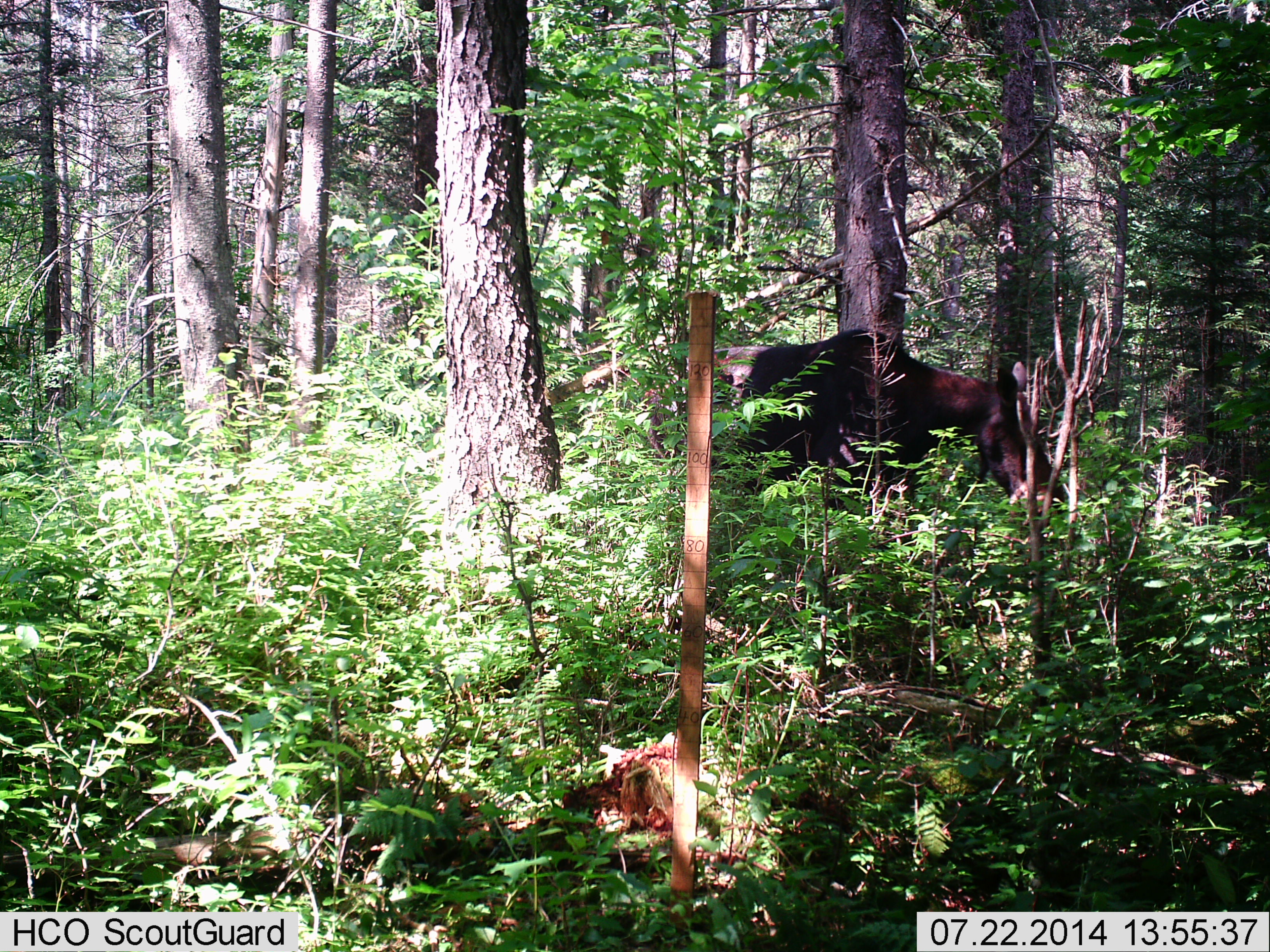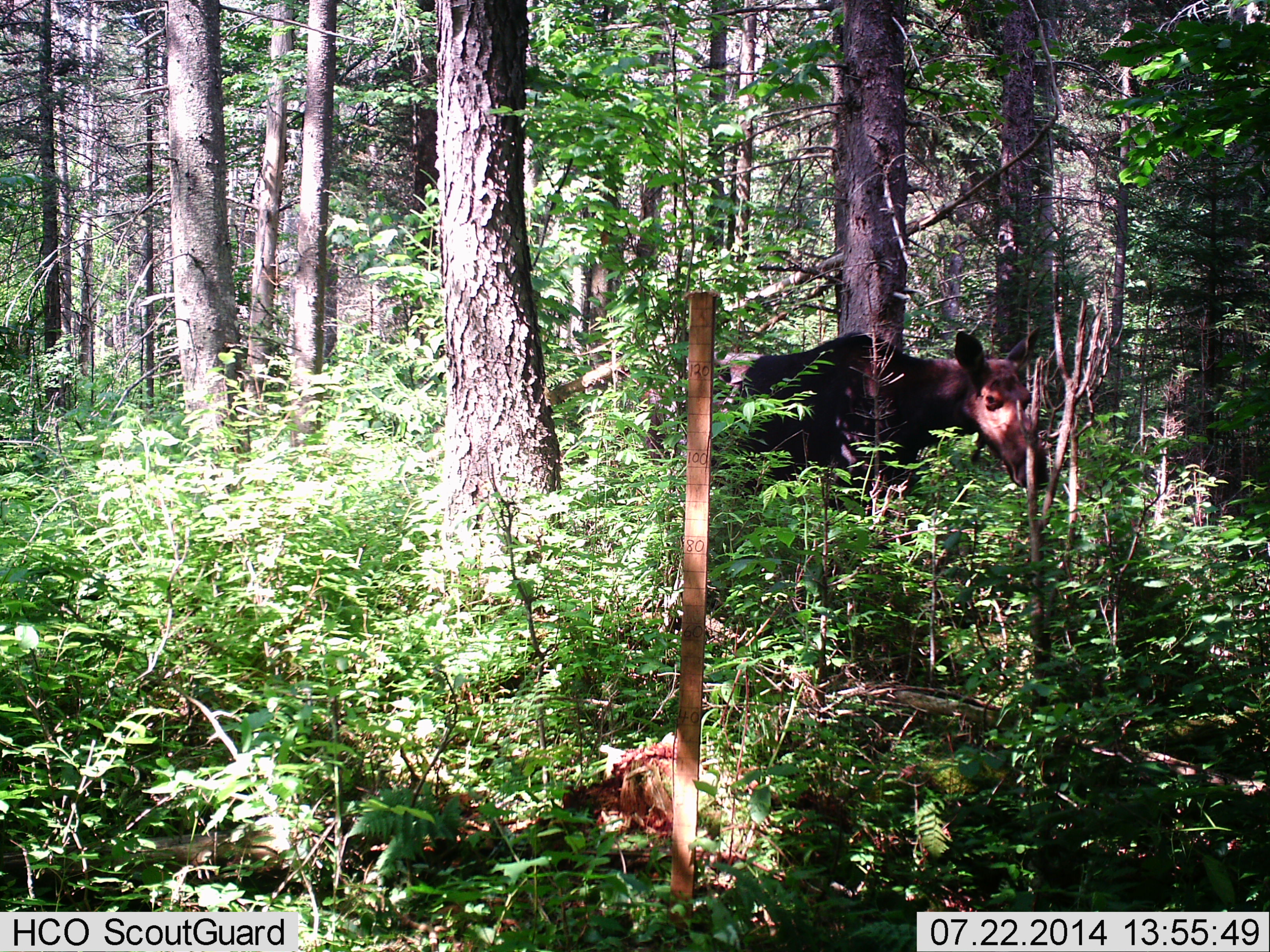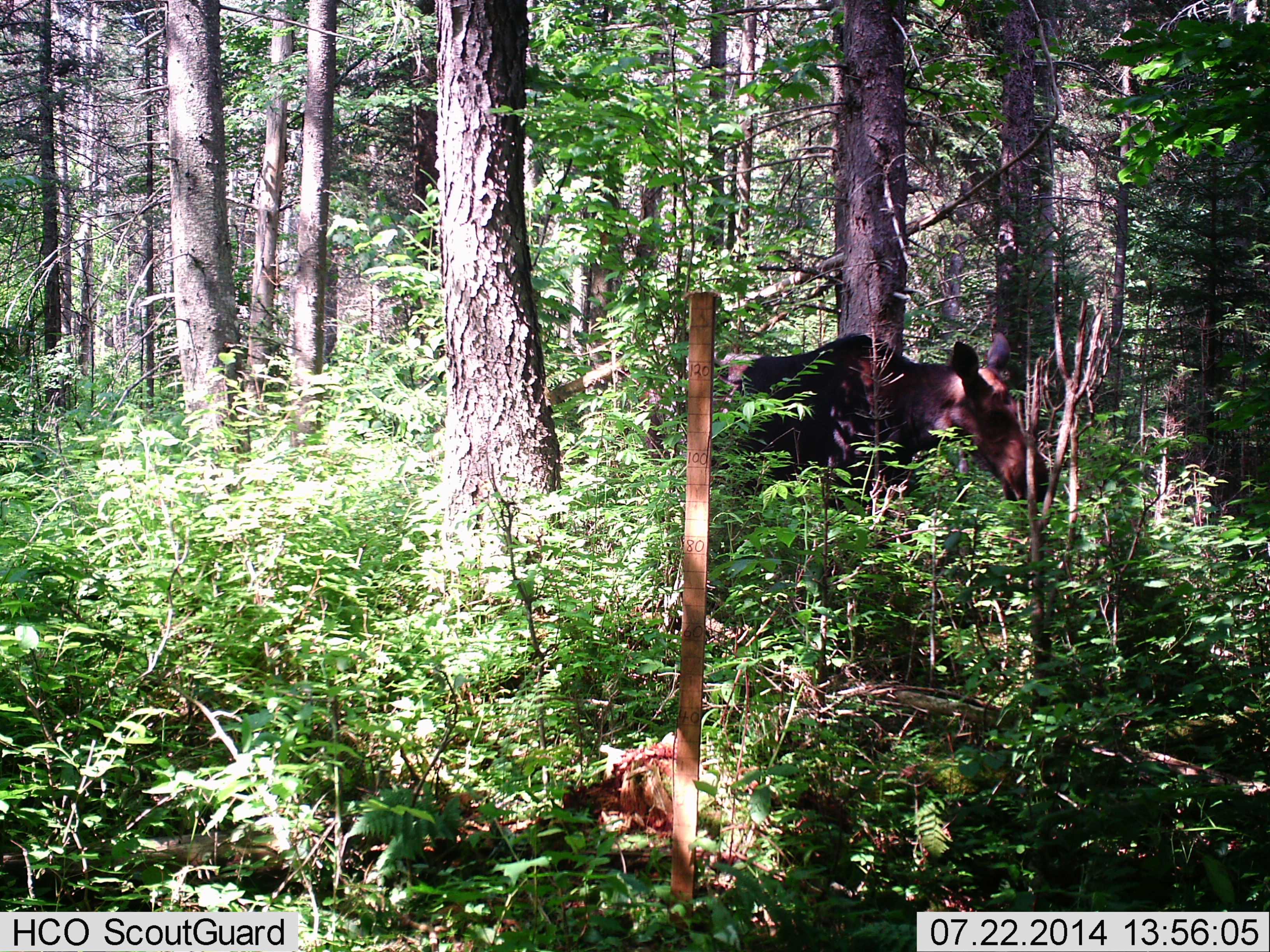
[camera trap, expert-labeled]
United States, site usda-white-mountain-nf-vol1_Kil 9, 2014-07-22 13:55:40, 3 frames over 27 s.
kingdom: Animalia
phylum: Chordata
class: Mammalia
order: Artiodactyla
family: Cervidae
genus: Alces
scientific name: Alces alces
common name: moose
Moose (Alces alces).